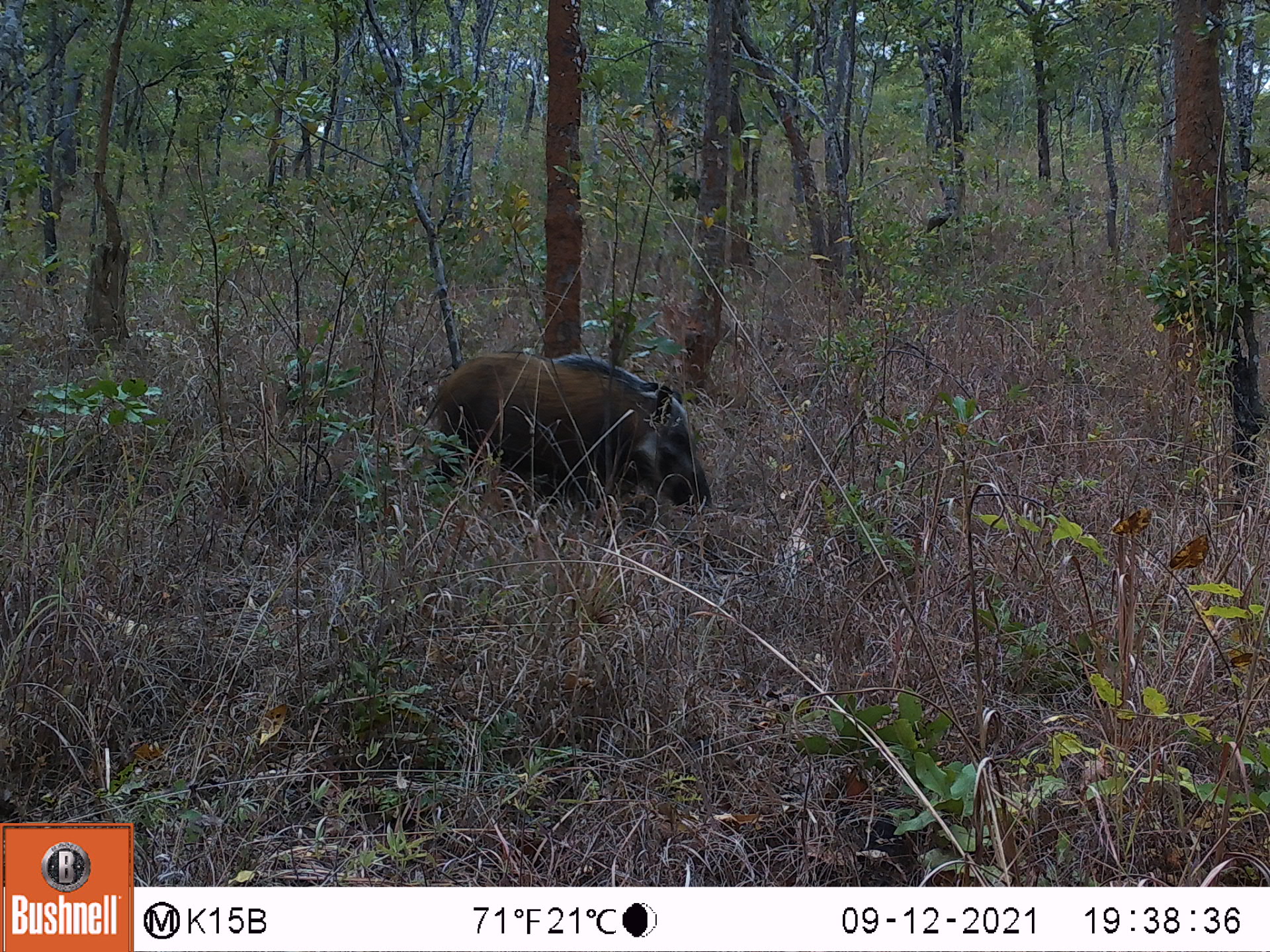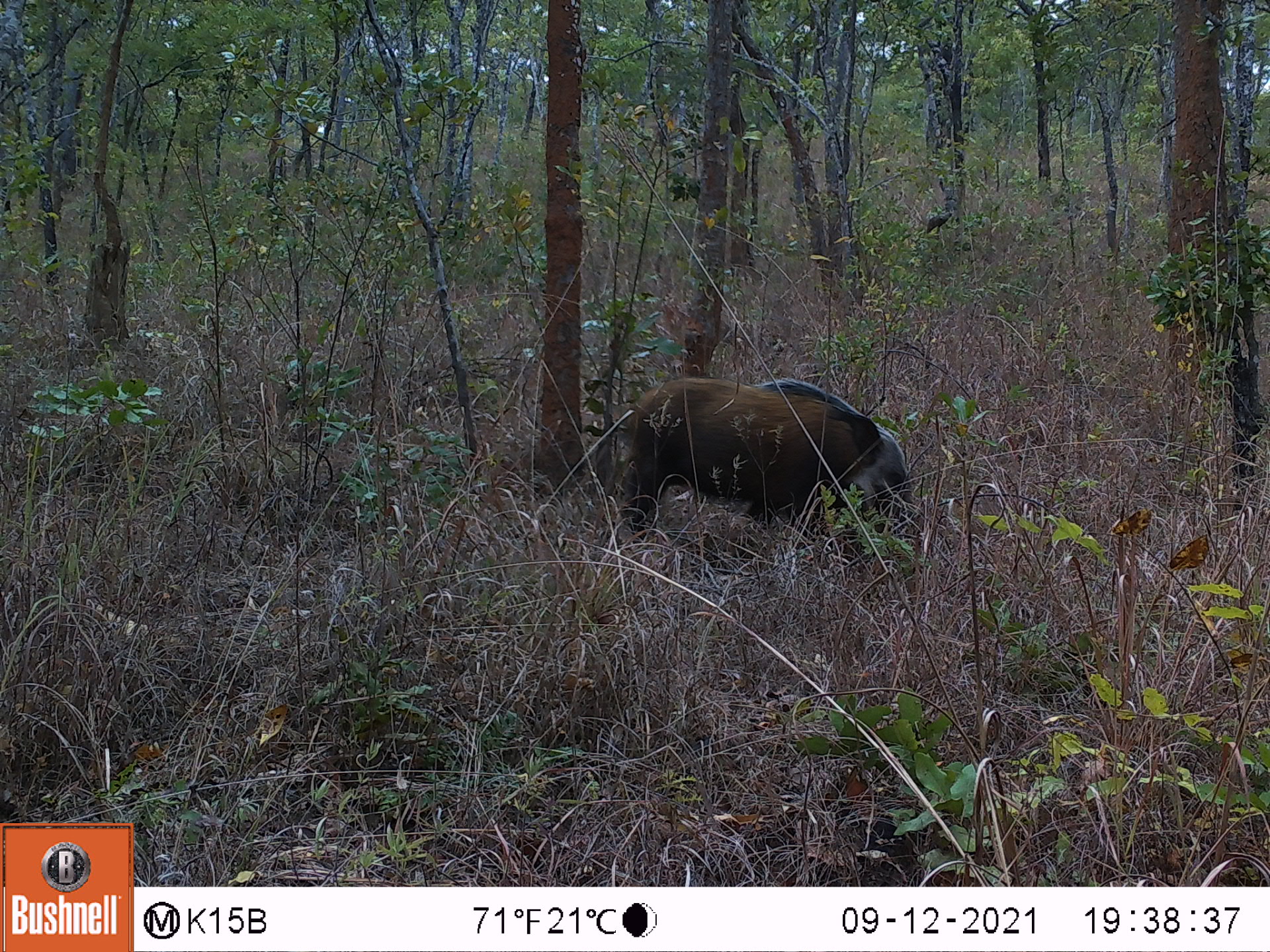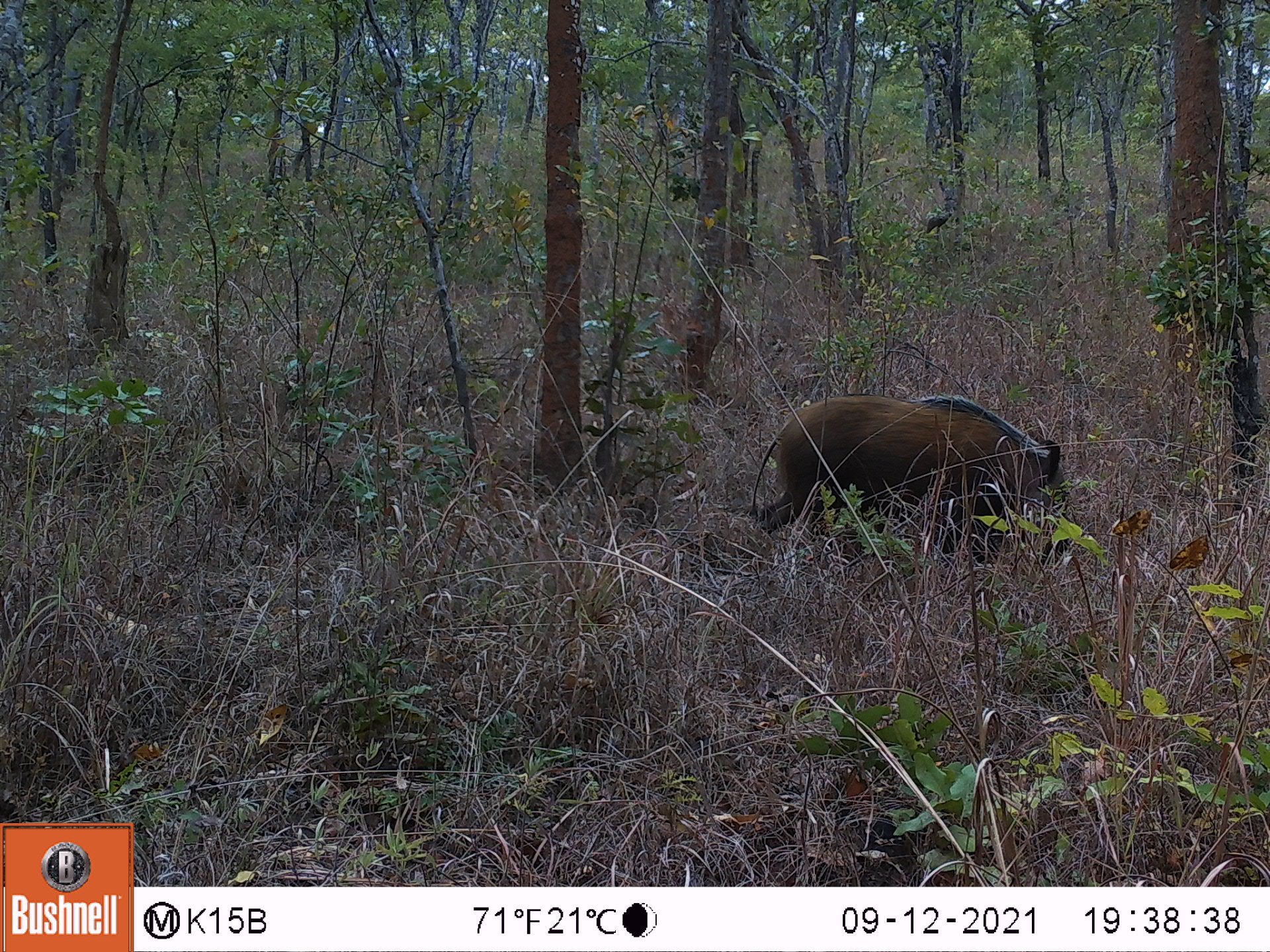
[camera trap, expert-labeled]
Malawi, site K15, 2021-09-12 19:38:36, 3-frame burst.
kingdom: Animalia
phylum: Chordata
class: Mammalia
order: Artiodactyla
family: Suidae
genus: Potamochoerus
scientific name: Potamochoerus larvatus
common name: bushpig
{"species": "bushpig (Potamochoerus larvatus)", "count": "1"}